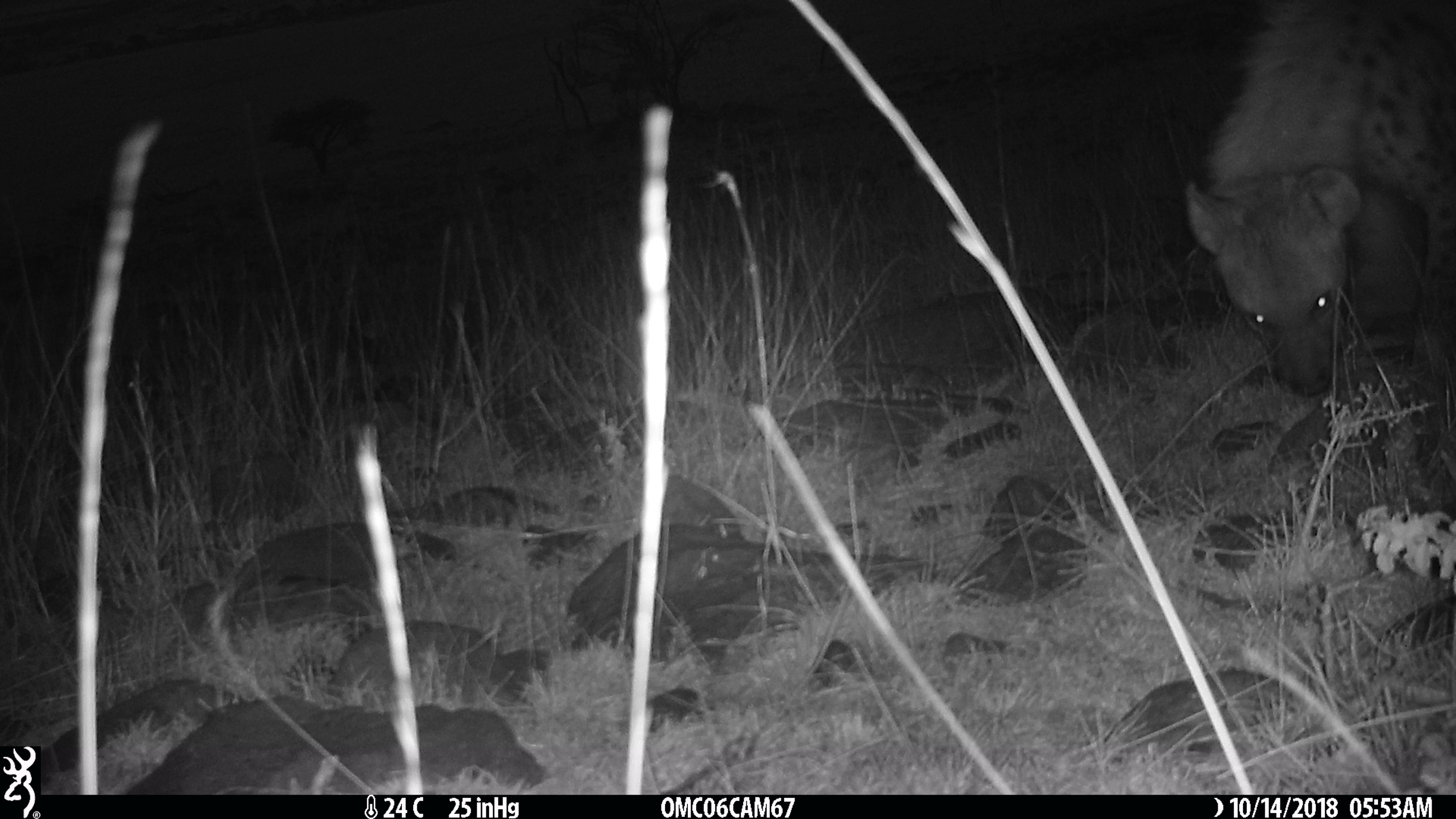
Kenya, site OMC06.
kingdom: Animalia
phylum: Chordata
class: Mammalia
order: Carnivora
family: Hyaenidae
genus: Crocuta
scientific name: Crocuta crocuta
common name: spotted hyena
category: hyena spotted